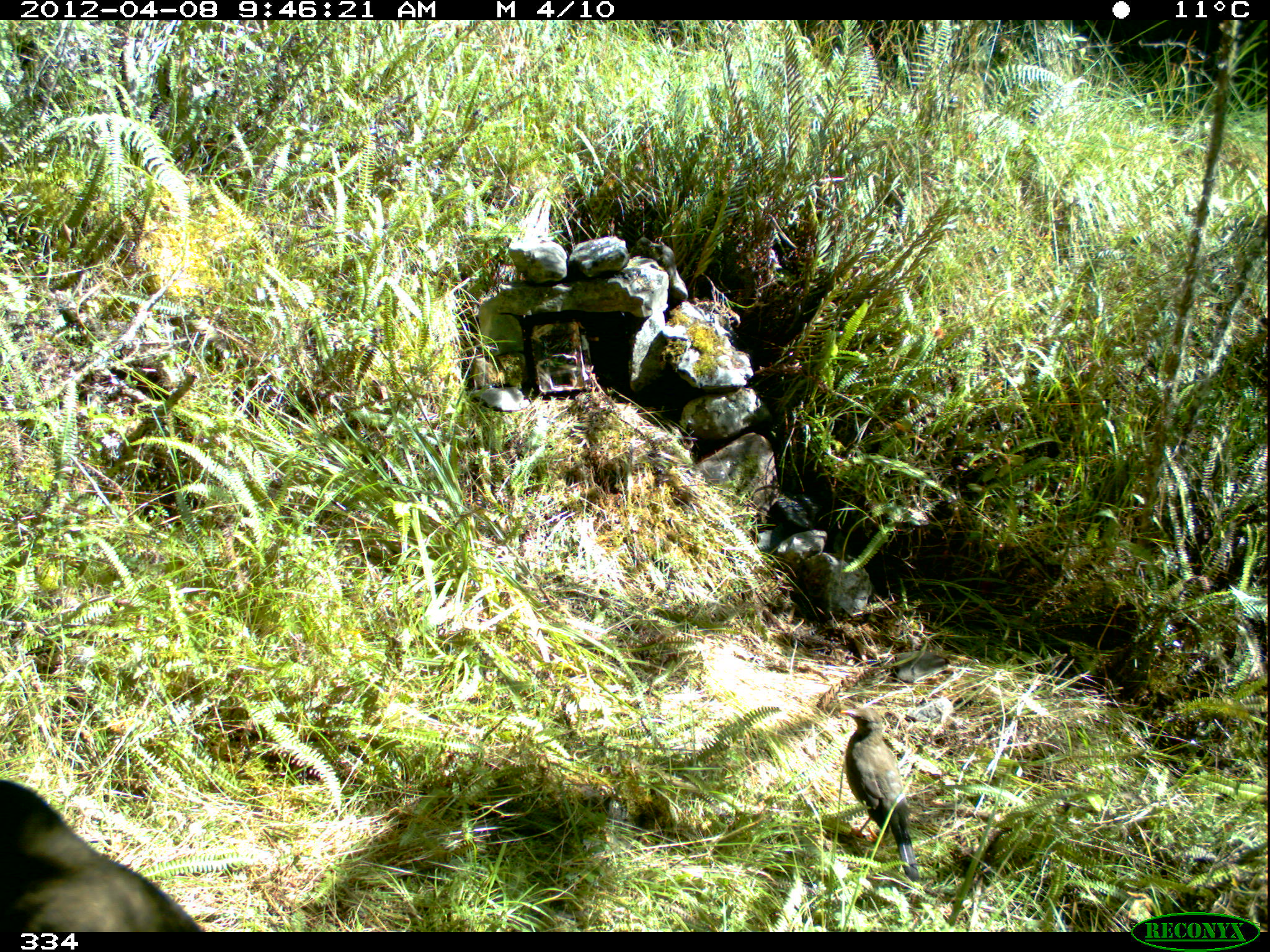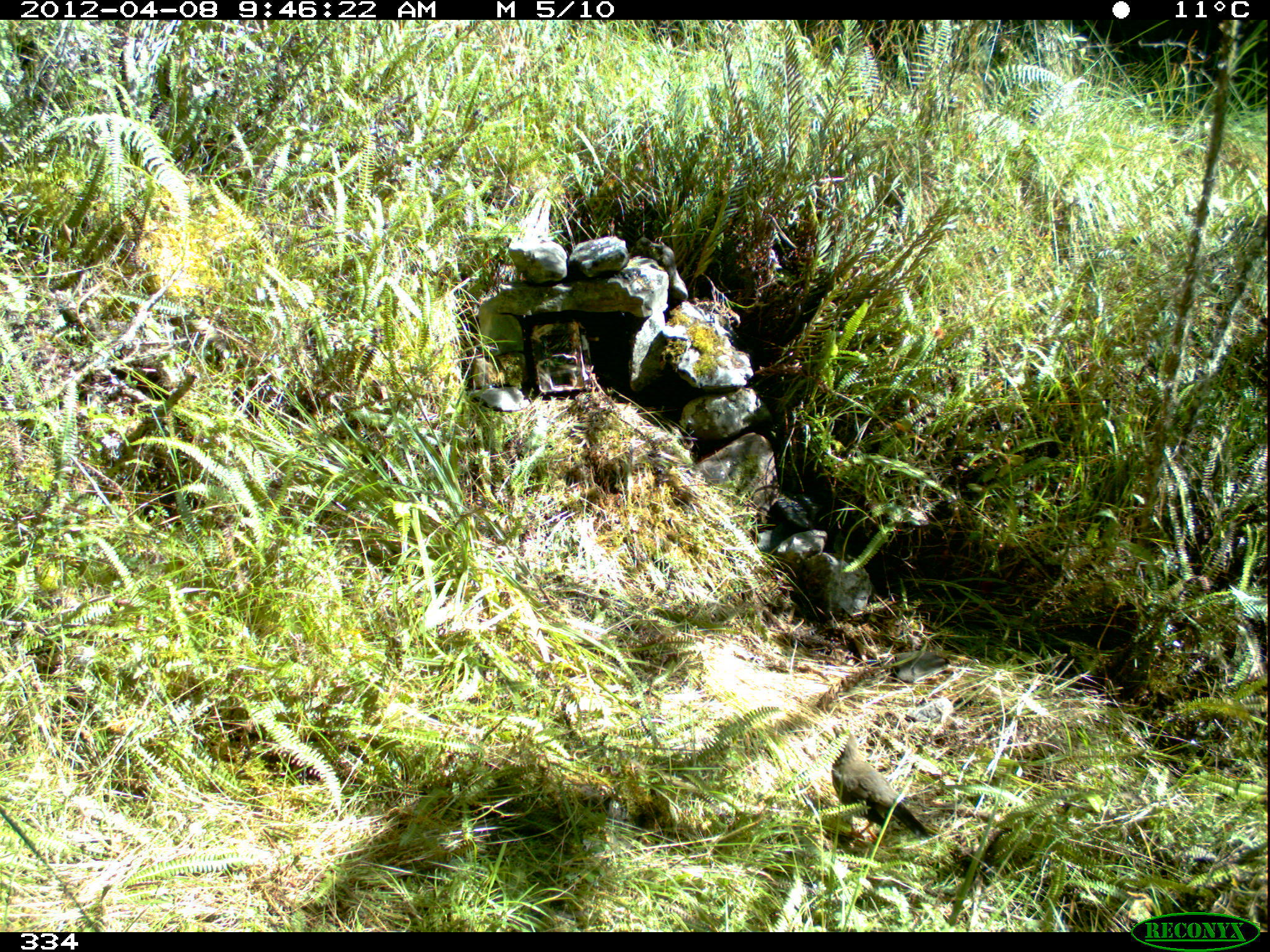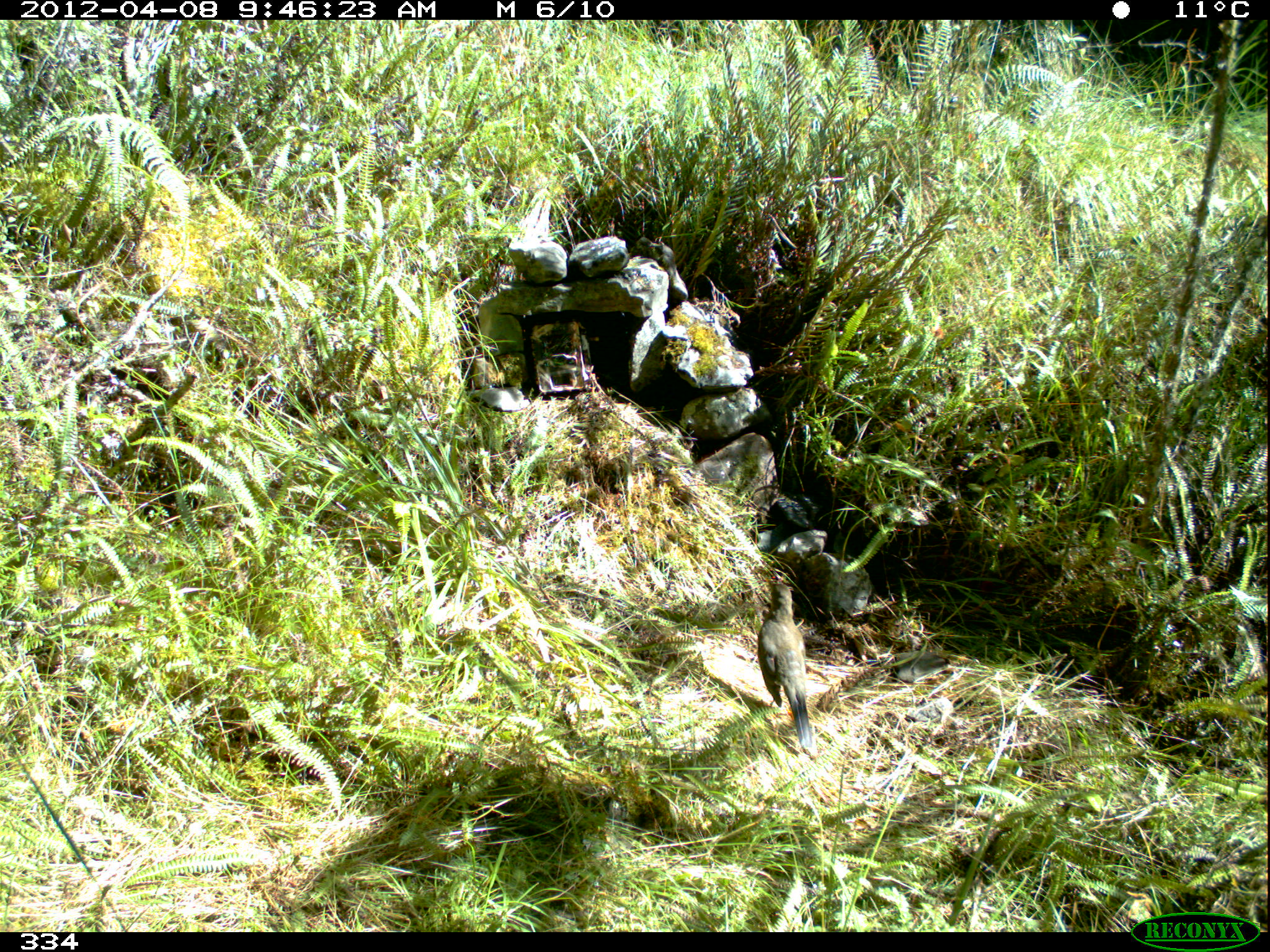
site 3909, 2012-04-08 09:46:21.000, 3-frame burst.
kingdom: Animalia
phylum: Chordata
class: Aves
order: Passeriformes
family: Turdidae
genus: Turdus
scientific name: Turdus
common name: true thrushes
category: turdus sp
Turdus sp (true thrushes) (Turdus).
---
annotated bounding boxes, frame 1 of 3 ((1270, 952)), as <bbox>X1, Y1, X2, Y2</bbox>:
turdus sp: <bbox>0, 779, 202, 932</bbox>; <bbox>839, 707, 919, 881</bbox>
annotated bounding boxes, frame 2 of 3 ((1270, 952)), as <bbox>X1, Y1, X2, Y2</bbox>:
turdus sp: <bbox>831, 723, 932, 847</bbox>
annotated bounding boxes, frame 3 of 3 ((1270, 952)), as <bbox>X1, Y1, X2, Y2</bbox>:
turdus sp: <bbox>756, 577, 813, 749</bbox>